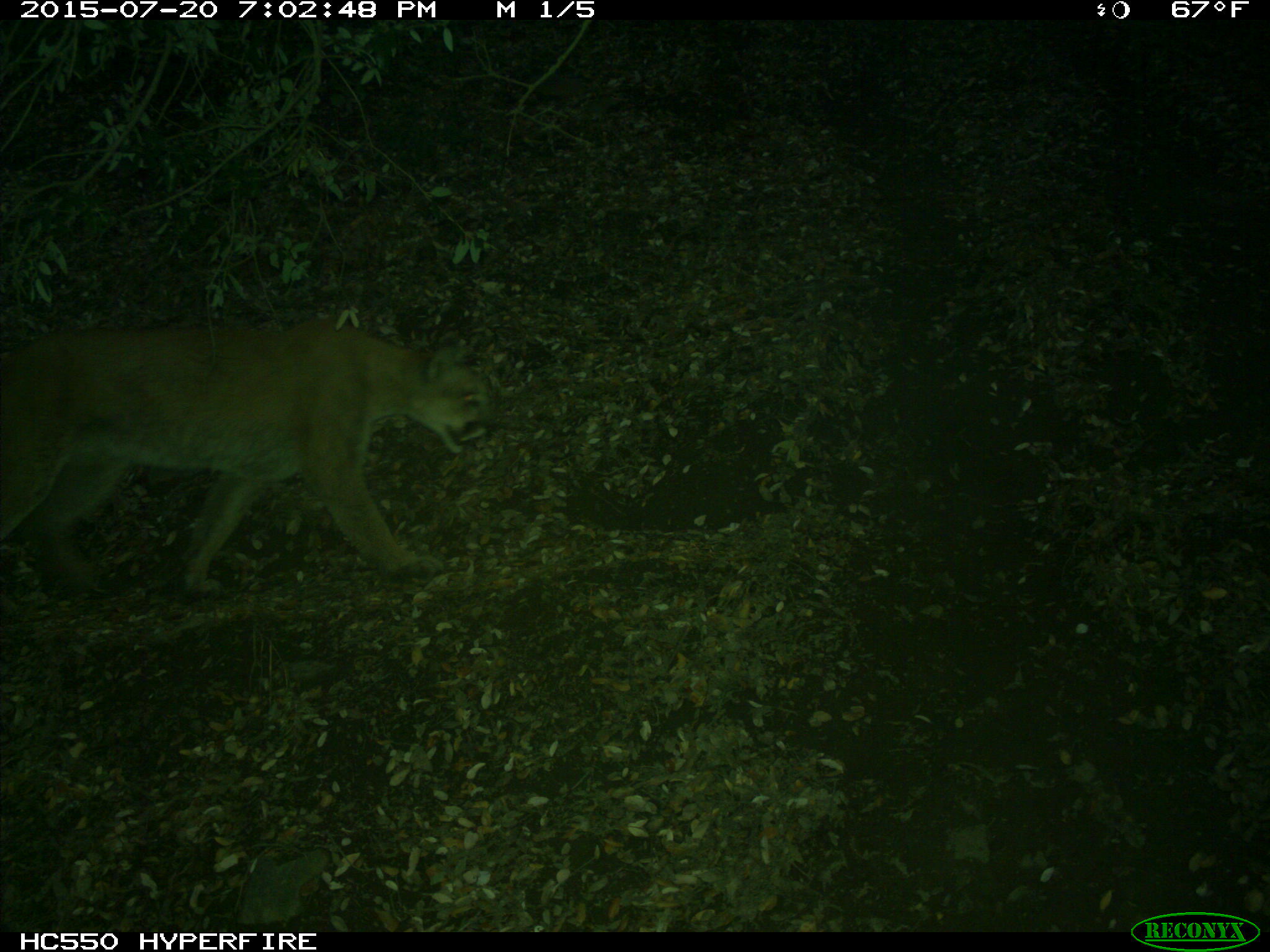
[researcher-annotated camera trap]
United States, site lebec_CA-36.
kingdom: Animalia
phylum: Chordata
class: Mammalia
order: Carnivora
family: Felidae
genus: Puma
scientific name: Puma concolor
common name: mountain lion